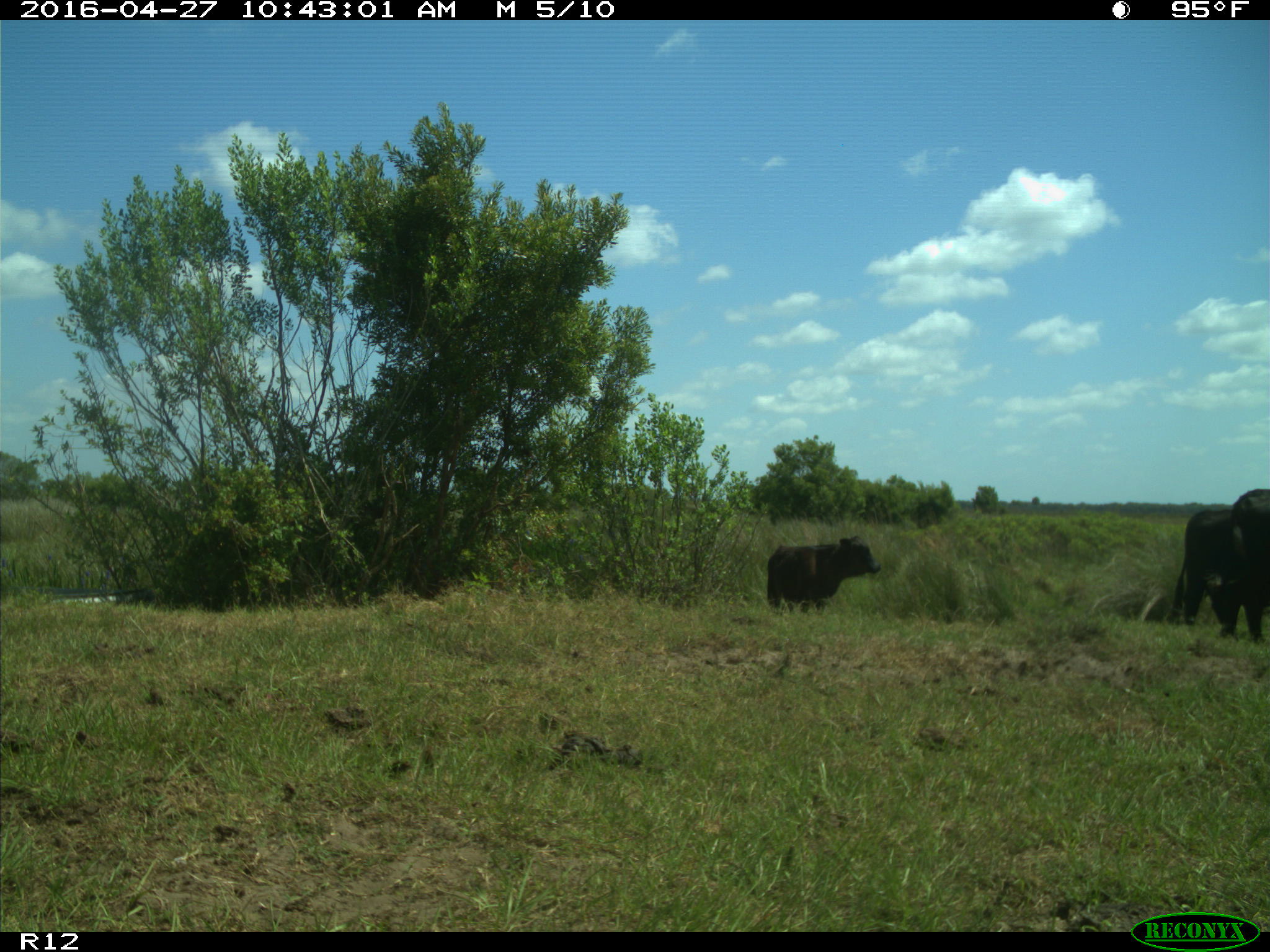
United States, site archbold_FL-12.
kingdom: Animalia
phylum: Chordata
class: Mammalia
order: Artiodactyla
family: Bovidae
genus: Bos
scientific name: Bos taurus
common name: domestic cow